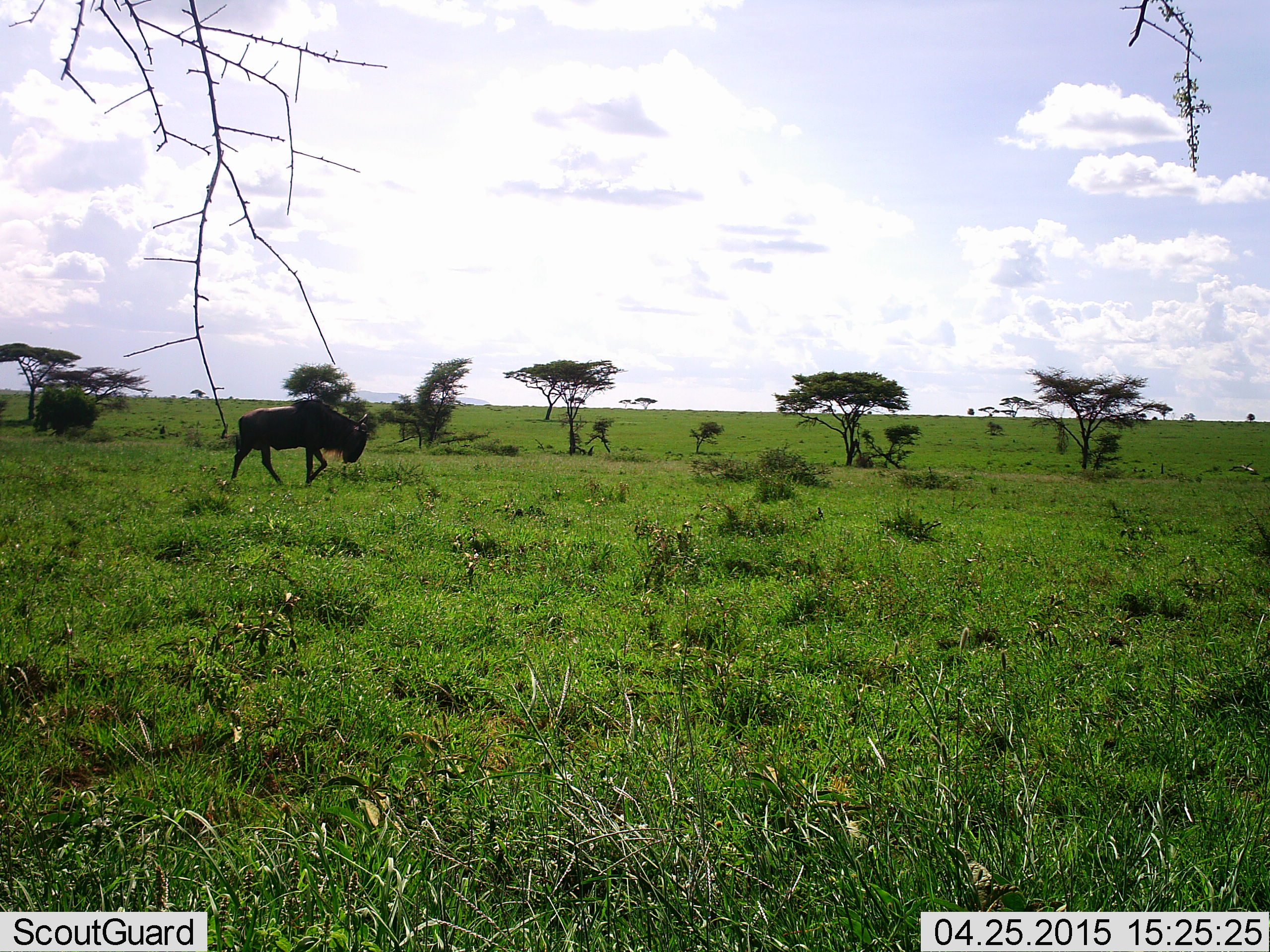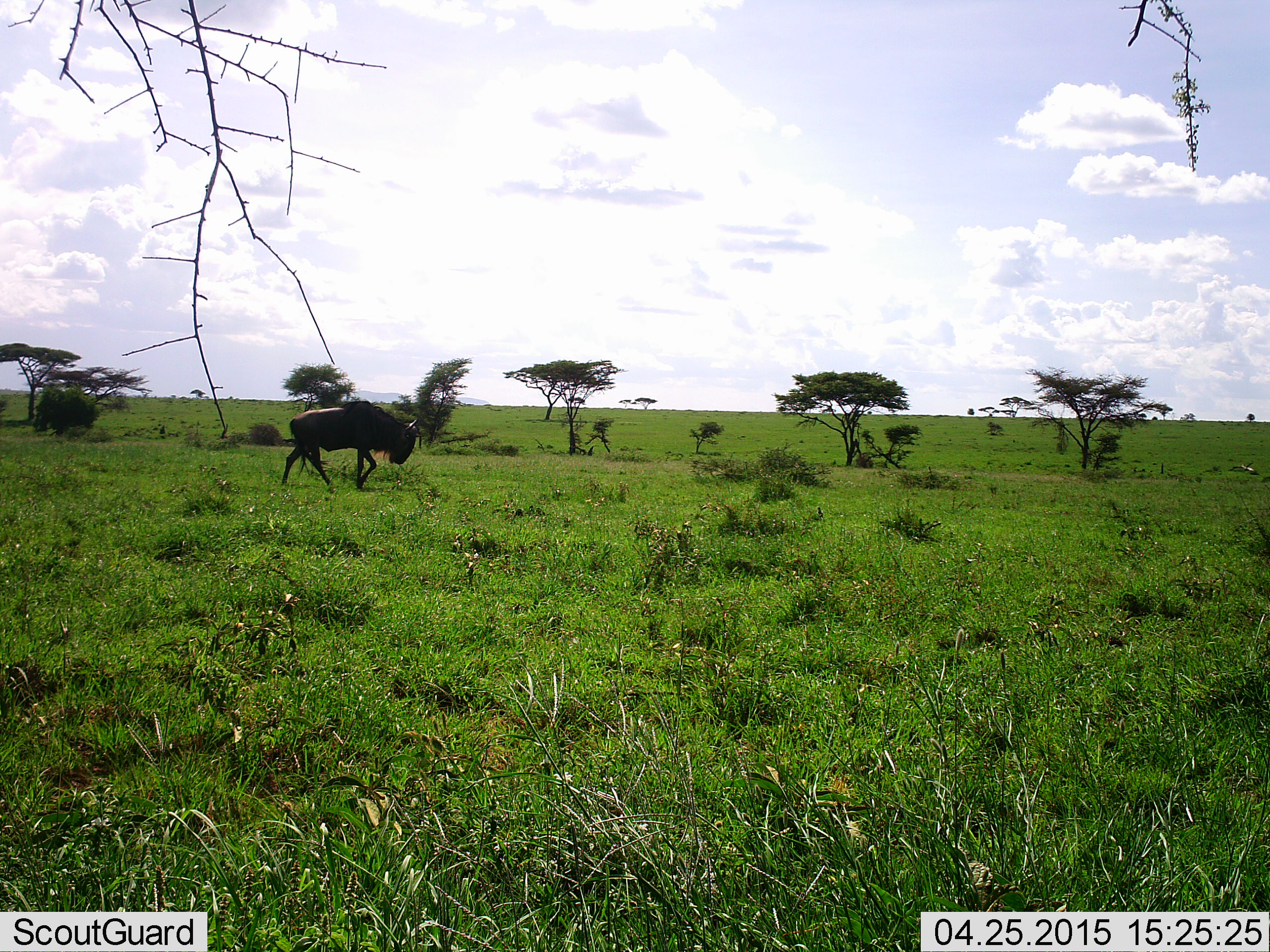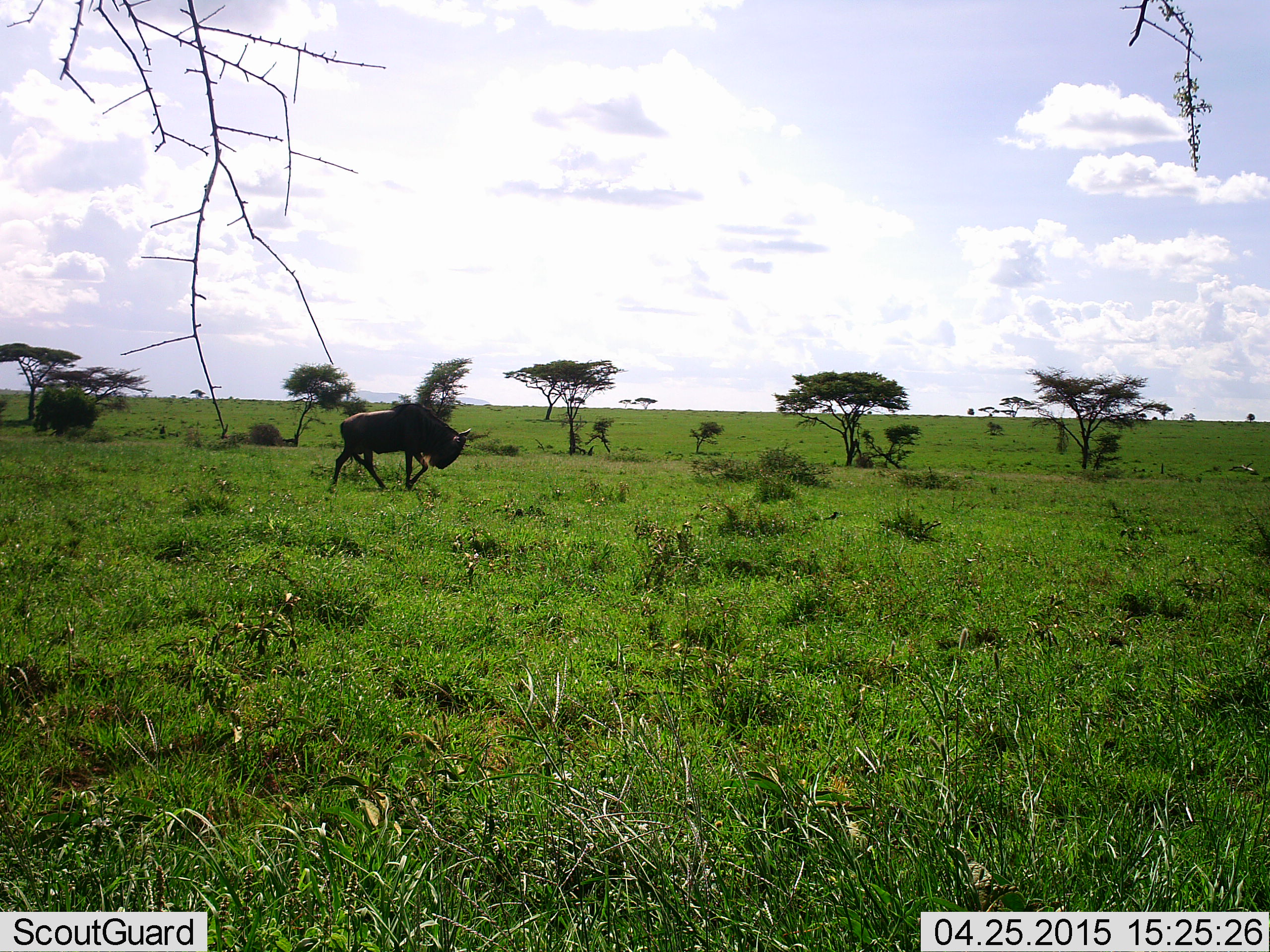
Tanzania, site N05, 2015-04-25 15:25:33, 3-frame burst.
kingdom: Animalia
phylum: Chordata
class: Mammalia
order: Artiodactyla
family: Bovidae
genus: Connochaetes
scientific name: Connochaetes taurinus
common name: blue wildebeest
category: wildebeest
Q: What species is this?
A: Wildebeest (blue wildebeest) (Connochaetes taurinus).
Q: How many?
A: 1.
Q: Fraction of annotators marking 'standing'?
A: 0%.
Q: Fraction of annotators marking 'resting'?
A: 0%.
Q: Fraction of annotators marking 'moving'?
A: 100%.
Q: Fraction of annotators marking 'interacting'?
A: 0%.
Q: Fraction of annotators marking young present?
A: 0%.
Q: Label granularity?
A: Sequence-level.